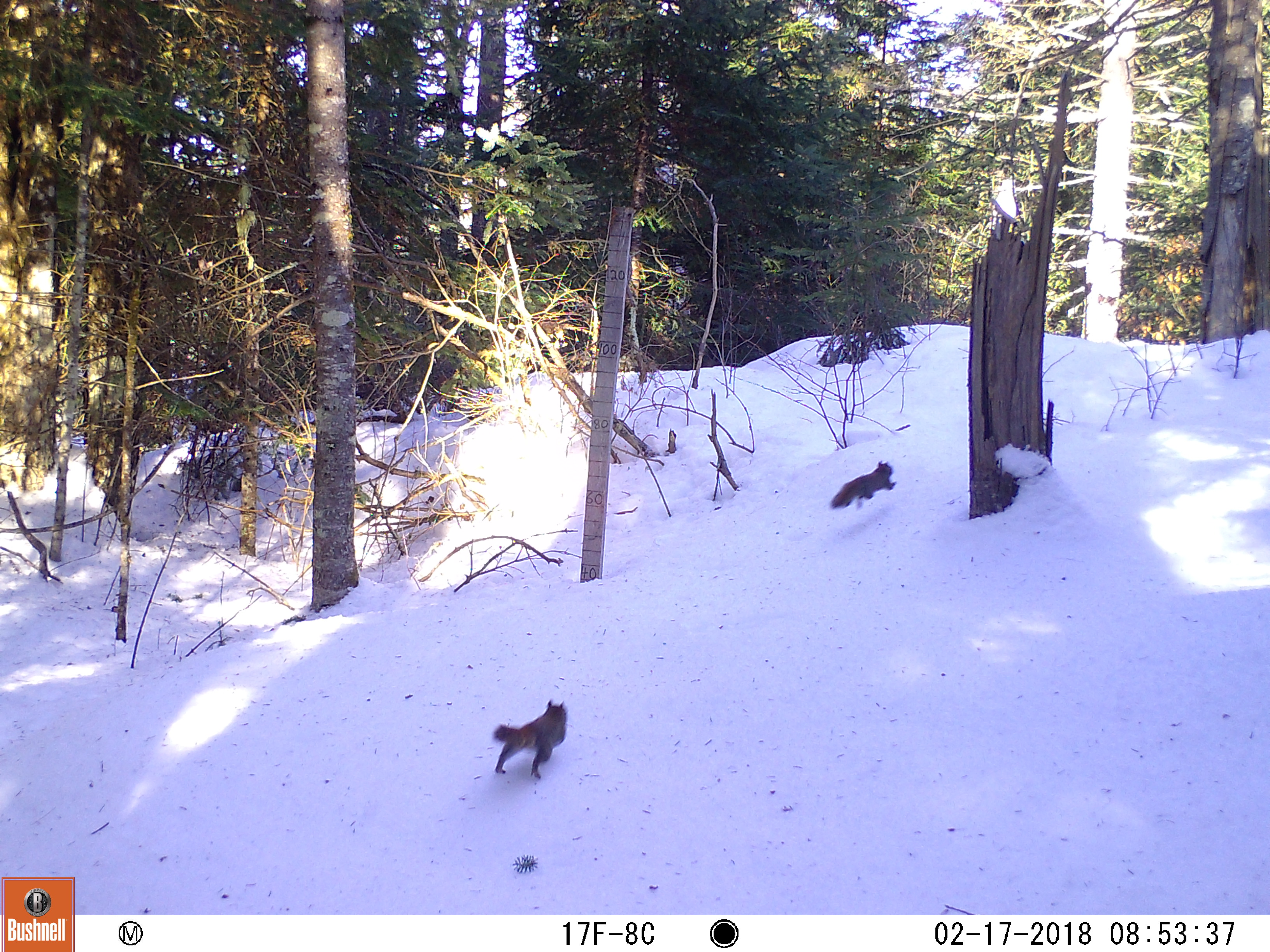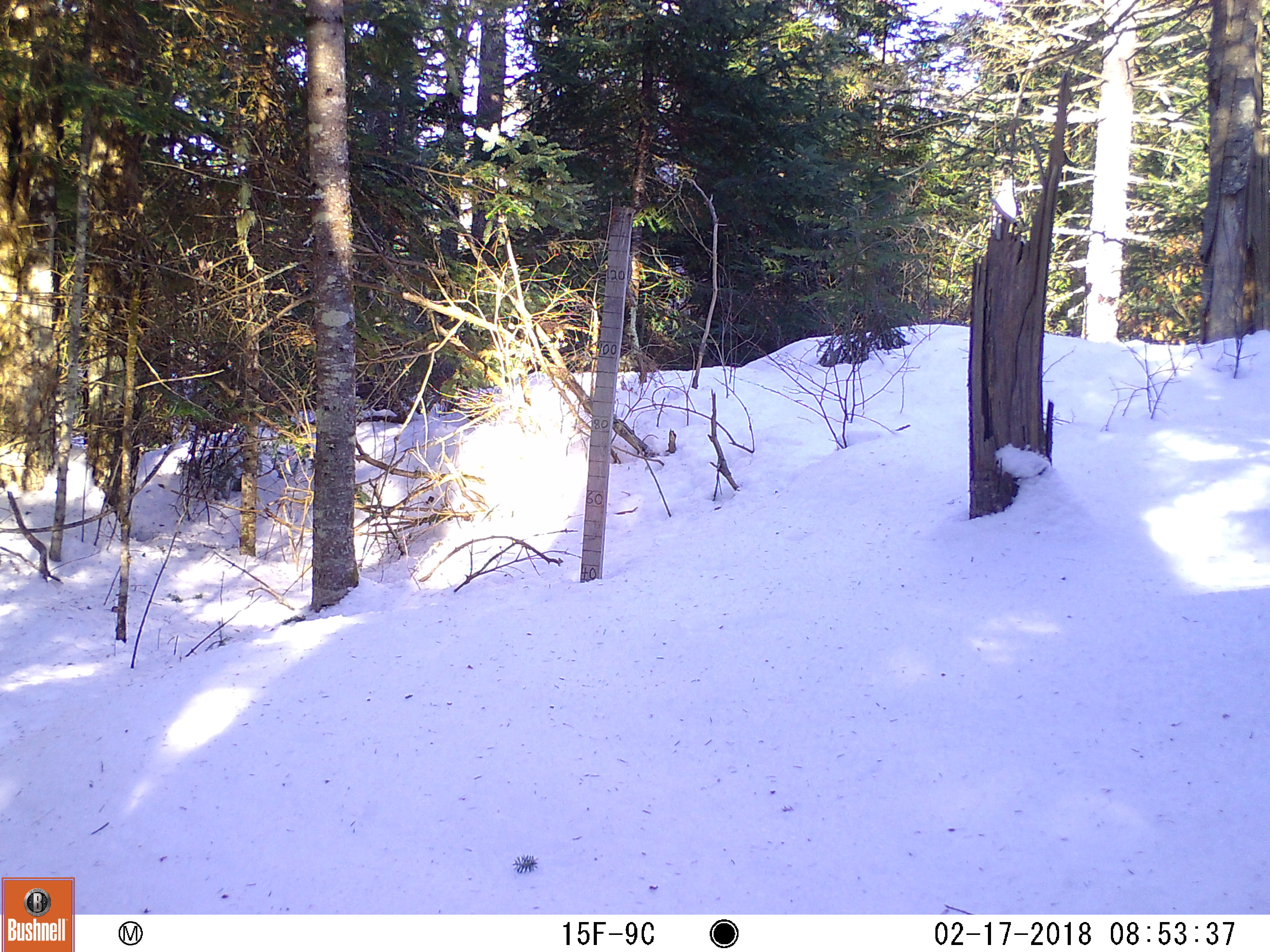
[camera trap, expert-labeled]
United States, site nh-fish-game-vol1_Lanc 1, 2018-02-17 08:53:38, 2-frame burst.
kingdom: Animalia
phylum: Chordata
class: Mammalia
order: Rodentia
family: Sciuridae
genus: Tamiasciurus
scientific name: Tamiasciurus hudsonicus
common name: red squirrel